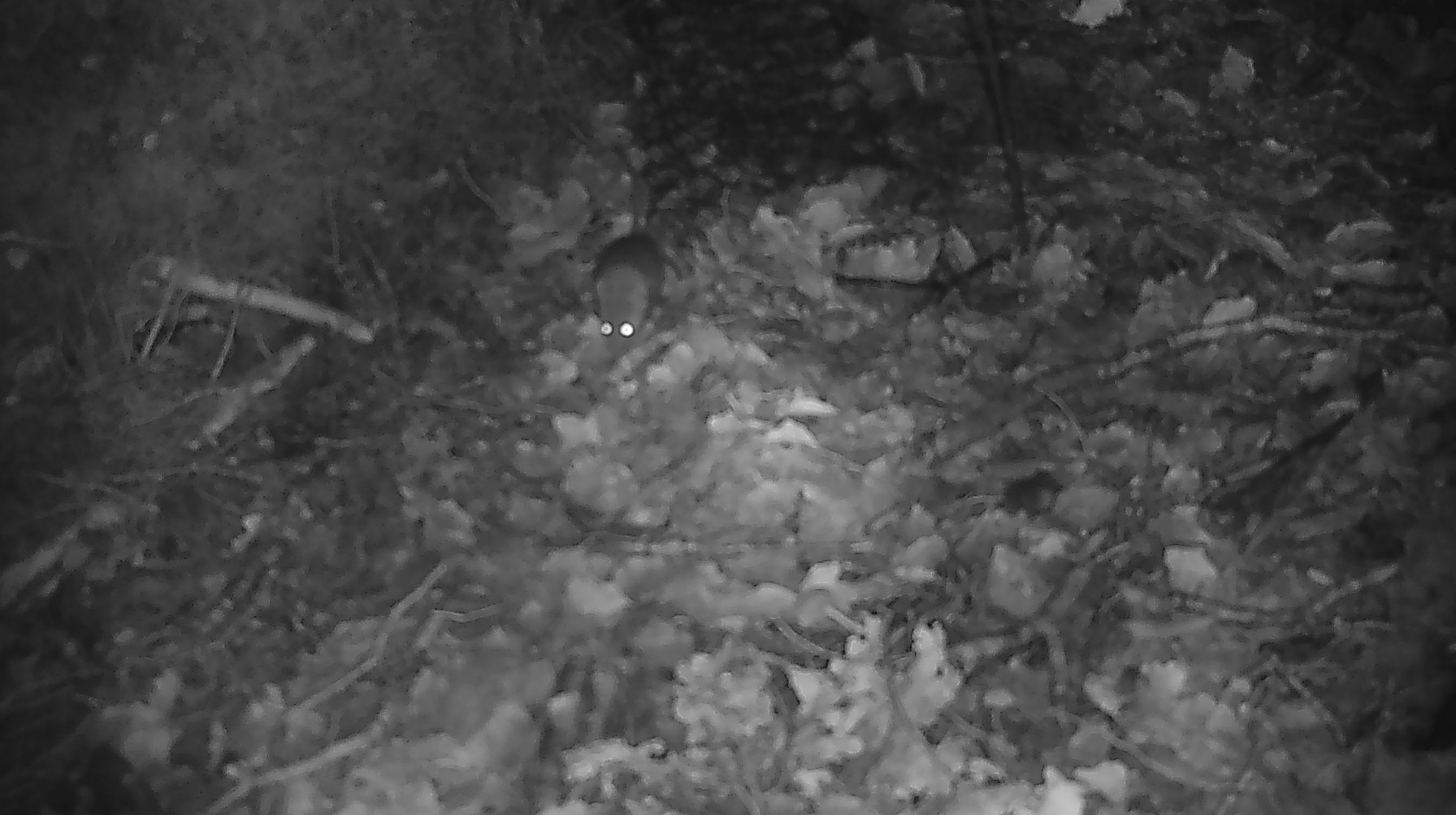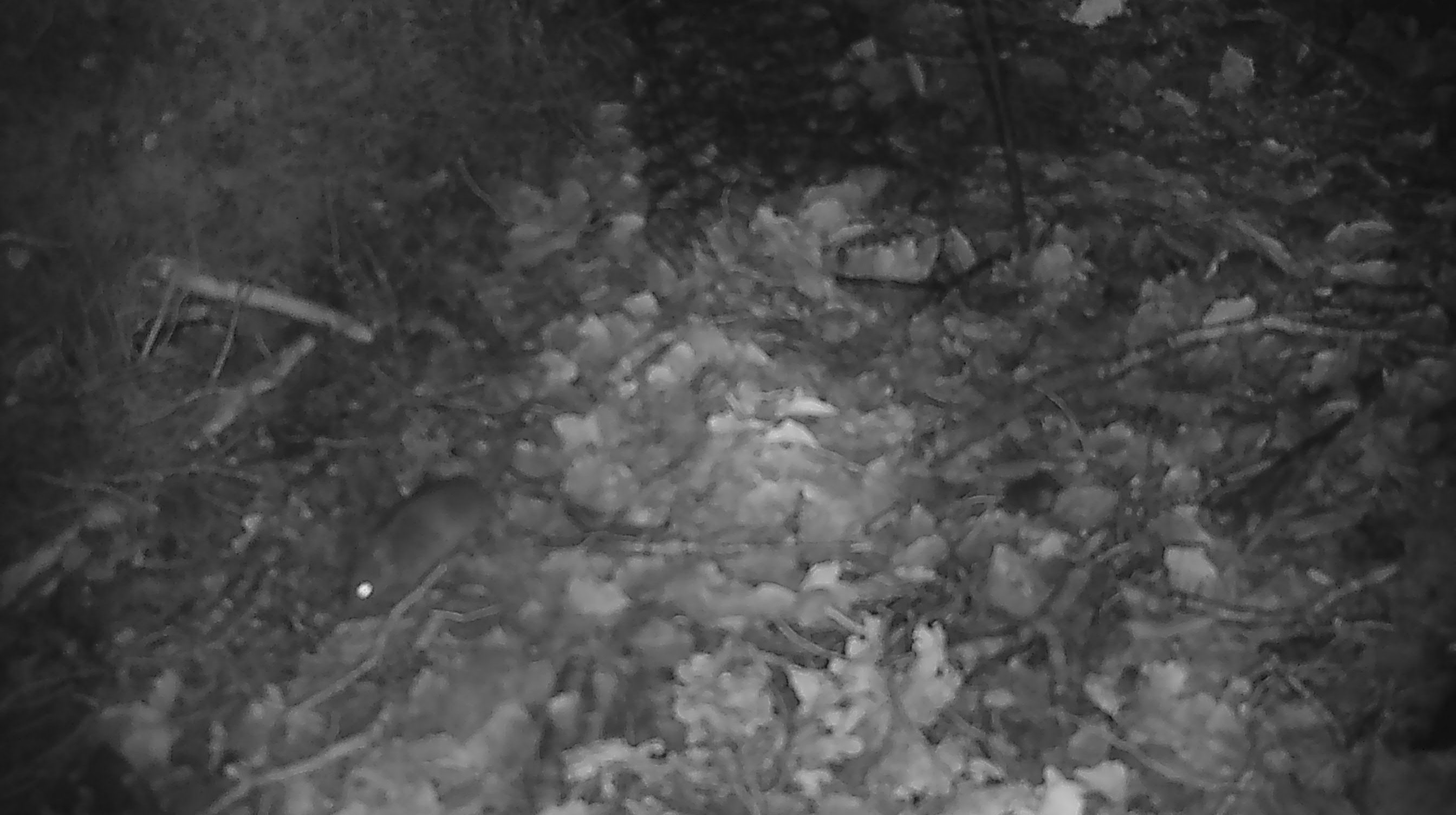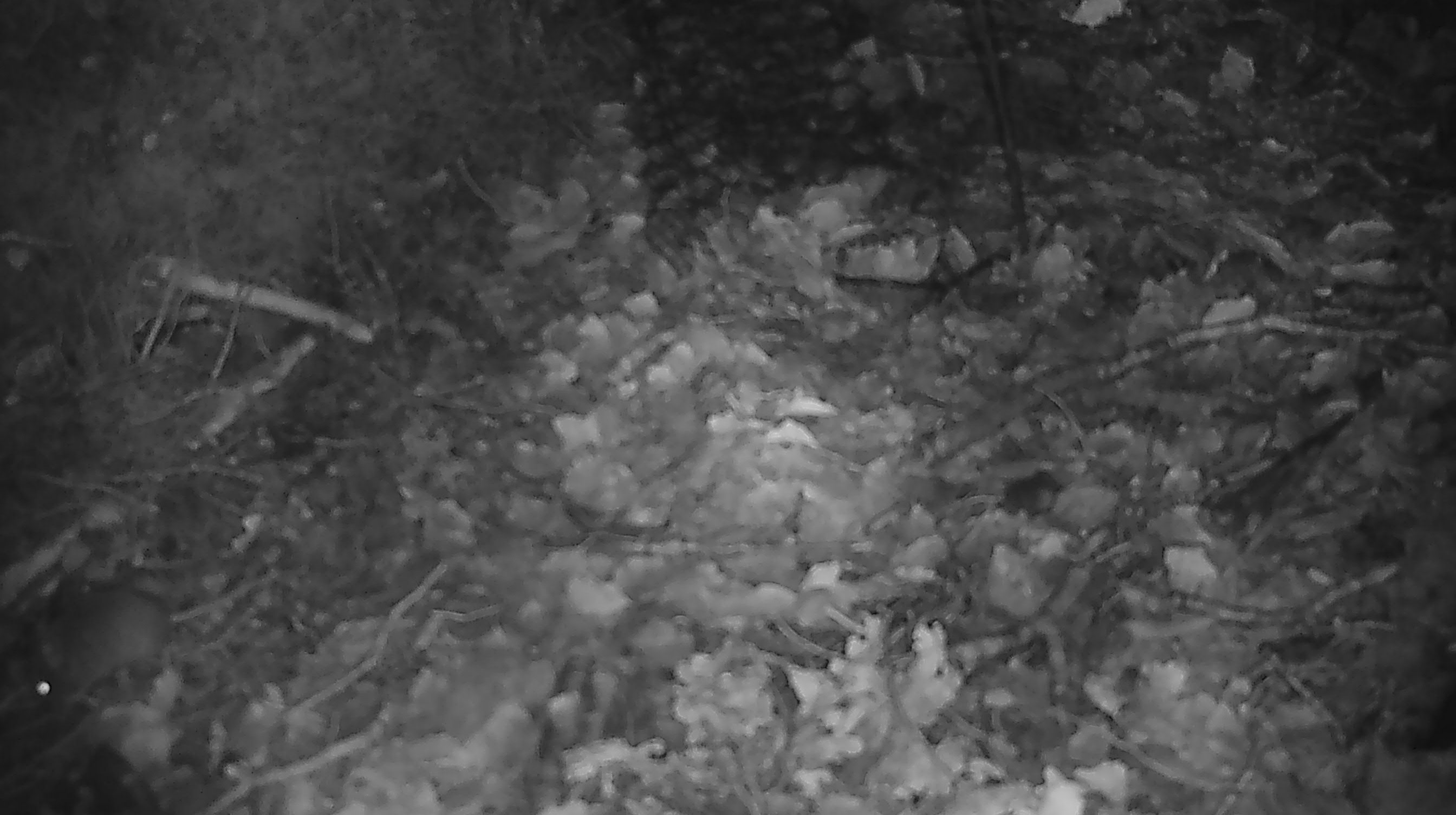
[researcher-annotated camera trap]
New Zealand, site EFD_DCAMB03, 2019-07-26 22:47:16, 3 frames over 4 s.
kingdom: Animalia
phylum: Chordata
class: Mammalia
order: Rodentia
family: Muridae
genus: Mus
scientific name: Mus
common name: mouse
Mouse (Mus).